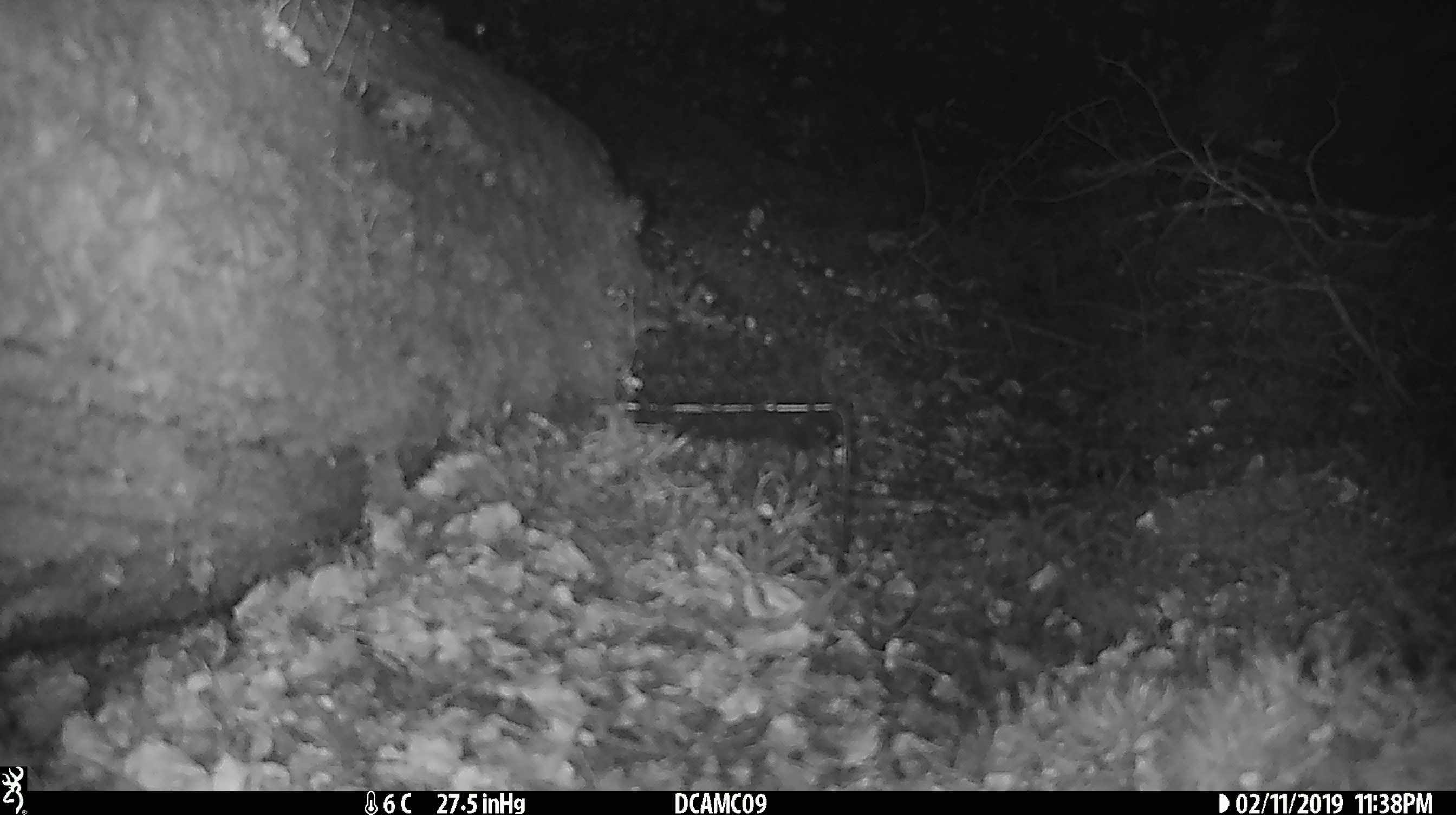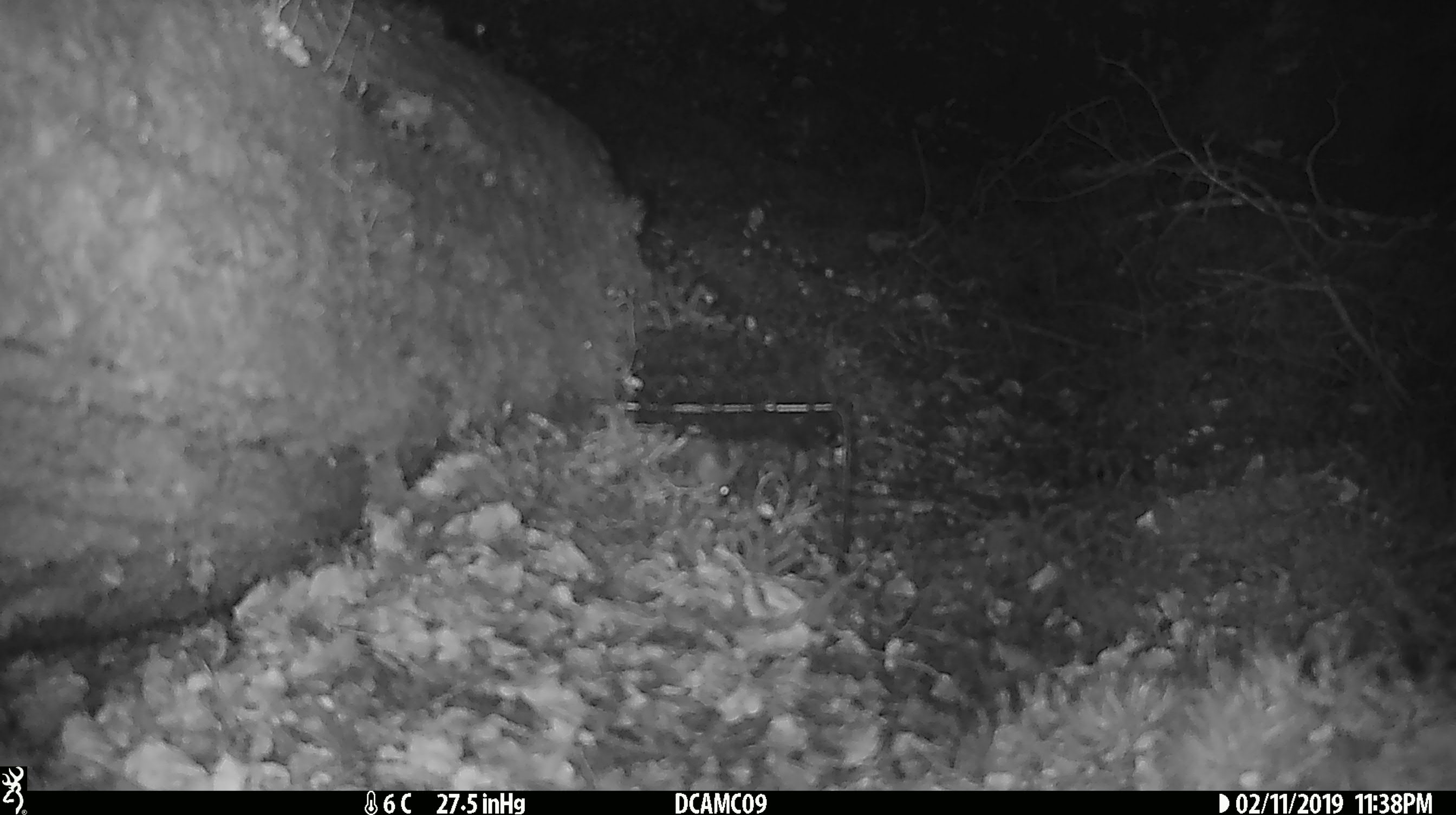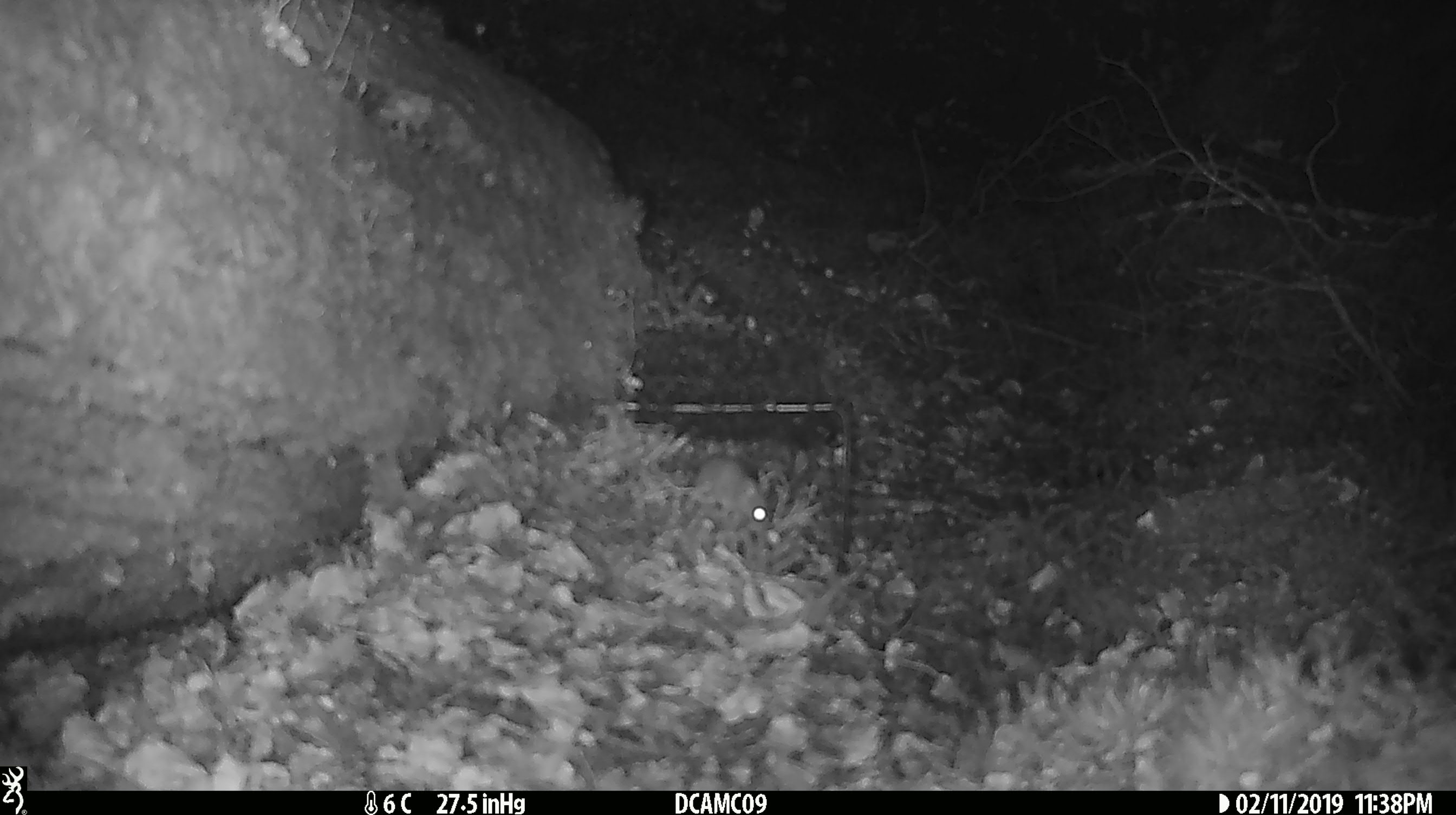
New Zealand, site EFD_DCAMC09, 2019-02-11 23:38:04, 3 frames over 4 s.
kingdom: Animalia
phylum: Chordata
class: Mammalia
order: Rodentia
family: Muridae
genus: Mus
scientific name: Mus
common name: mouse